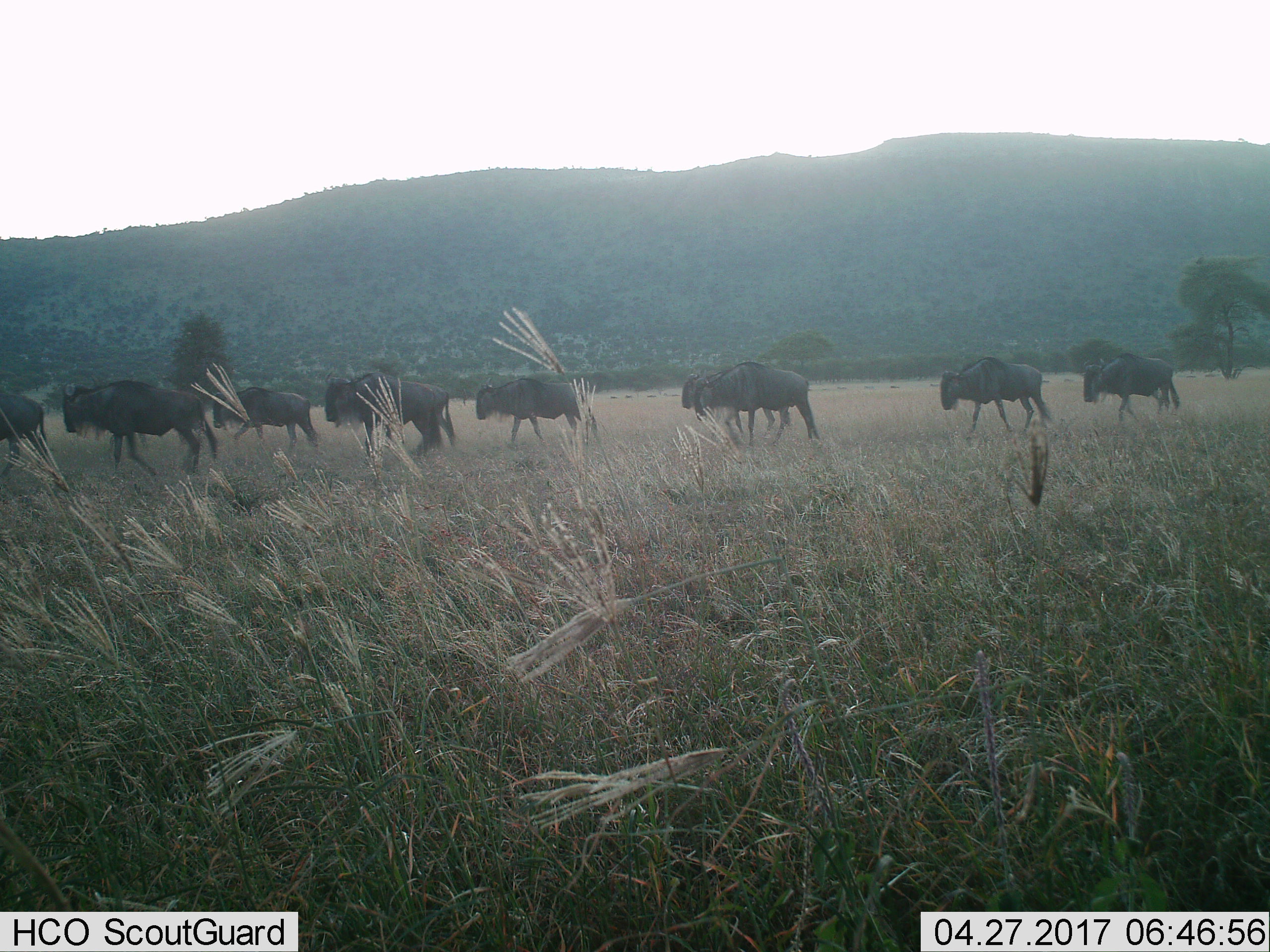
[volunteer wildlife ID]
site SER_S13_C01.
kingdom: Animalia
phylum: Chordata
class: Mammalia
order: Artiodactyla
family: Bovidae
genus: Connochaetes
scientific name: Connochaetes taurinus taurinus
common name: blue wildebeest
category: wildebeestblue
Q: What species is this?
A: Wildebeestblue (blue wildebeest) (Connochaetes taurinus taurinus).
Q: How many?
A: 10.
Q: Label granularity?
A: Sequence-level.